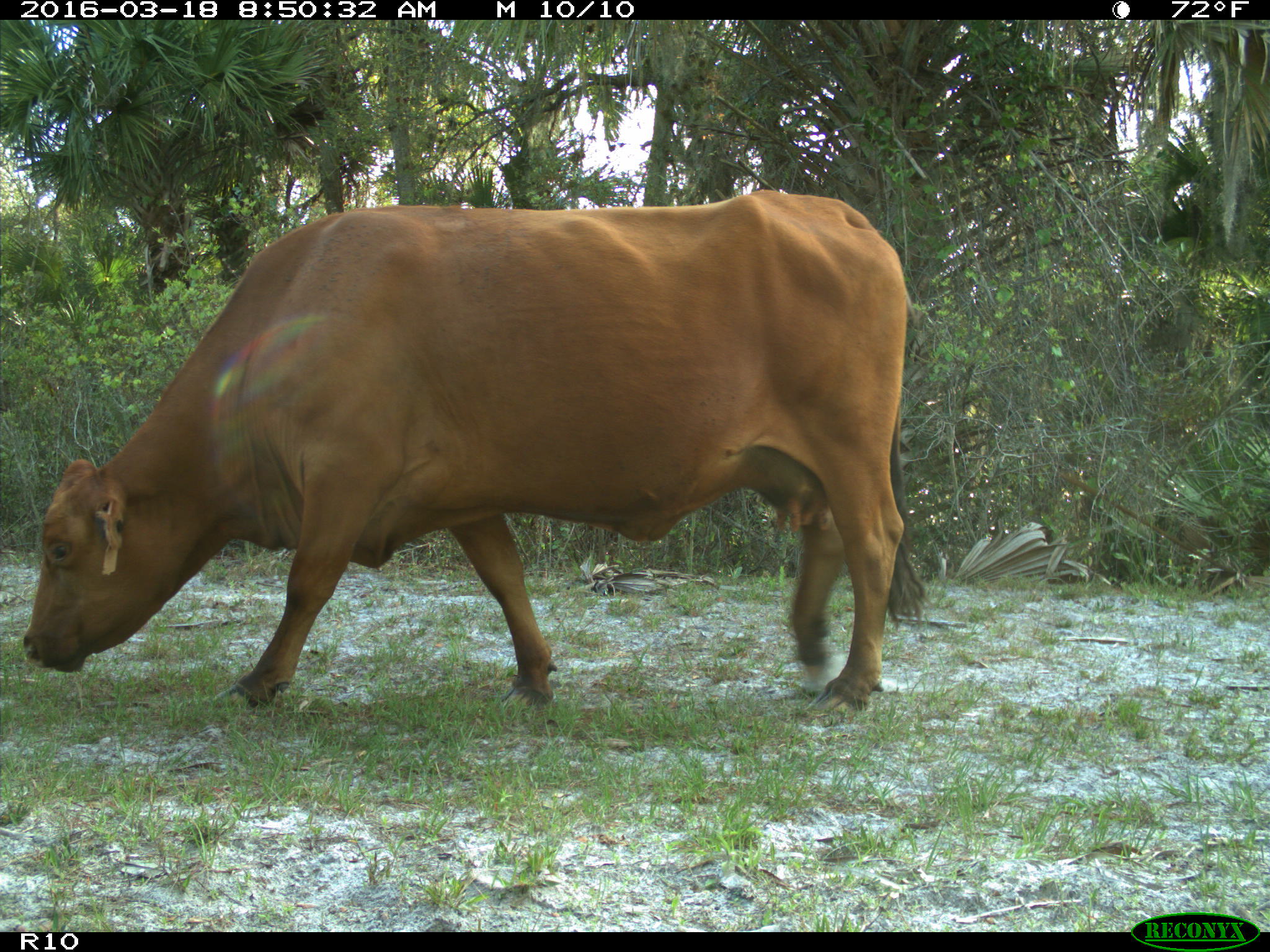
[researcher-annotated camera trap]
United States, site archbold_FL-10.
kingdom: Animalia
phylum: Chordata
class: Mammalia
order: Artiodactyla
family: Bovidae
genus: Bos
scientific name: Bos taurus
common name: domestic cow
Bos taurus (domestic cow).